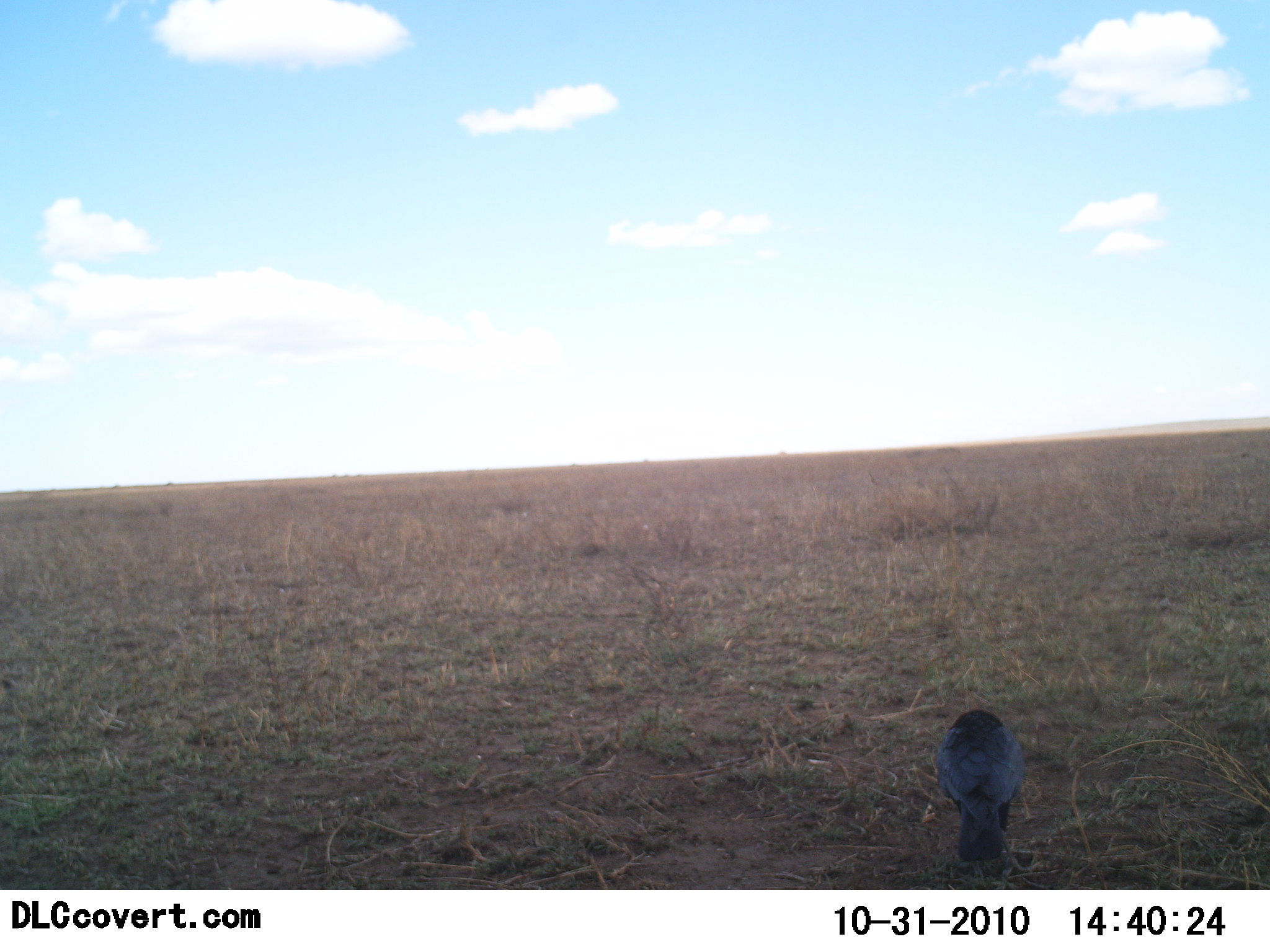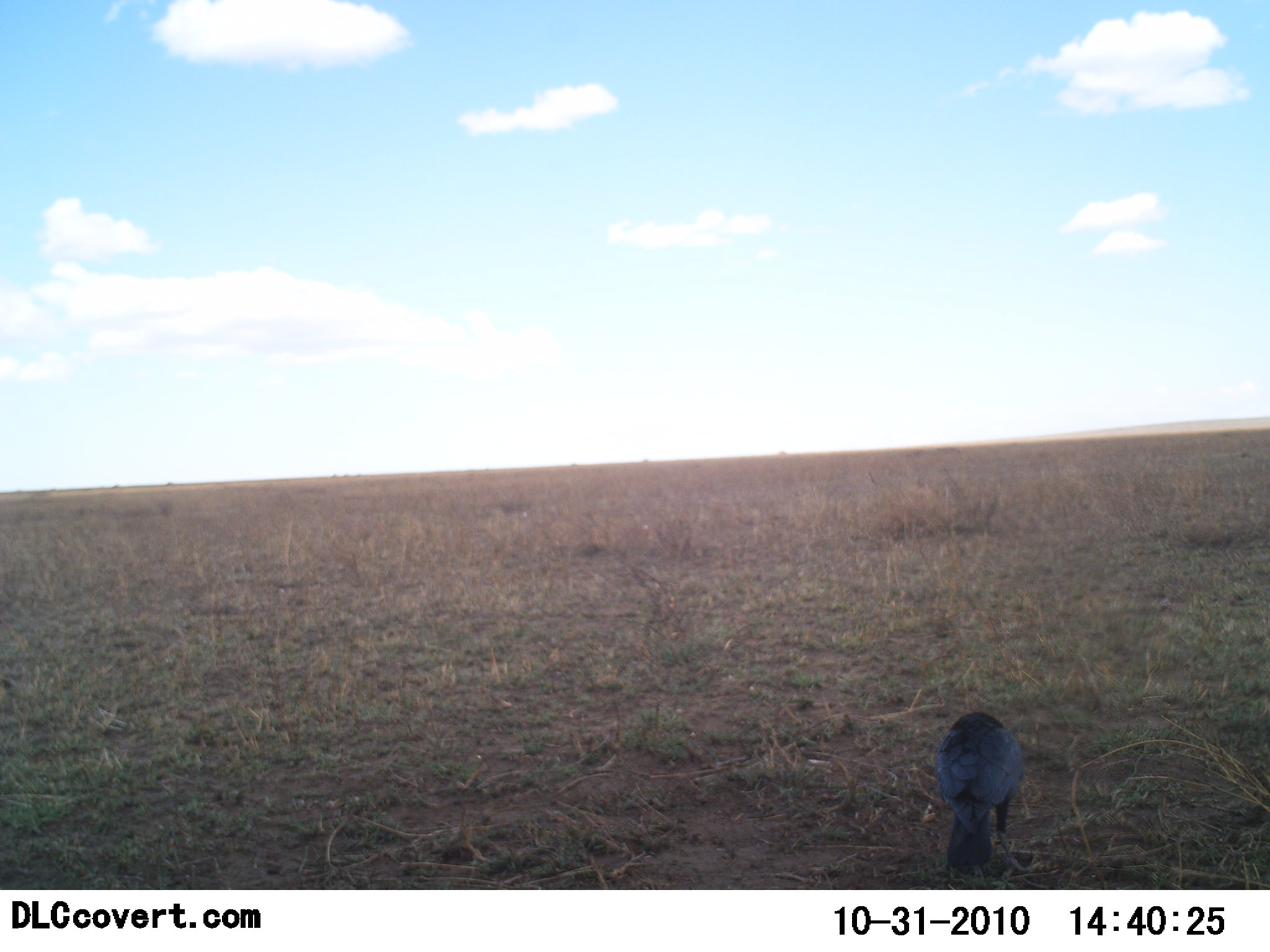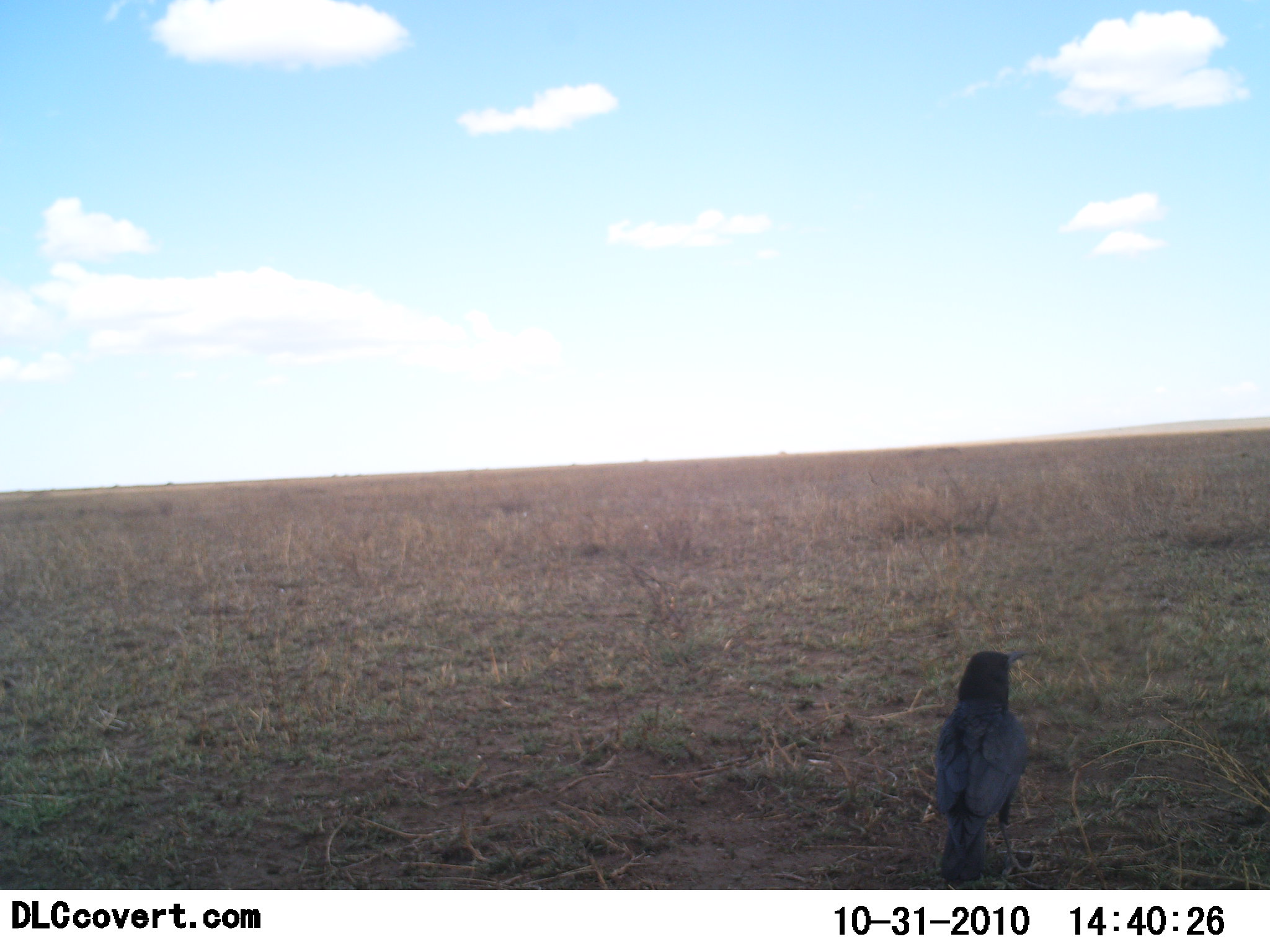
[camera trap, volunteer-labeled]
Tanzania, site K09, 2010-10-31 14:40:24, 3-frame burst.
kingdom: Animalia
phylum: Chordata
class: Aves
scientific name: Aves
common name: bird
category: otherbird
Otherbird (bird) (Aves), count 1. Behavior (volunteer vote fractions): standing 50%, resting 0%, moving 0%, interacting 0%. Young present (vote fraction): 0%. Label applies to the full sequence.